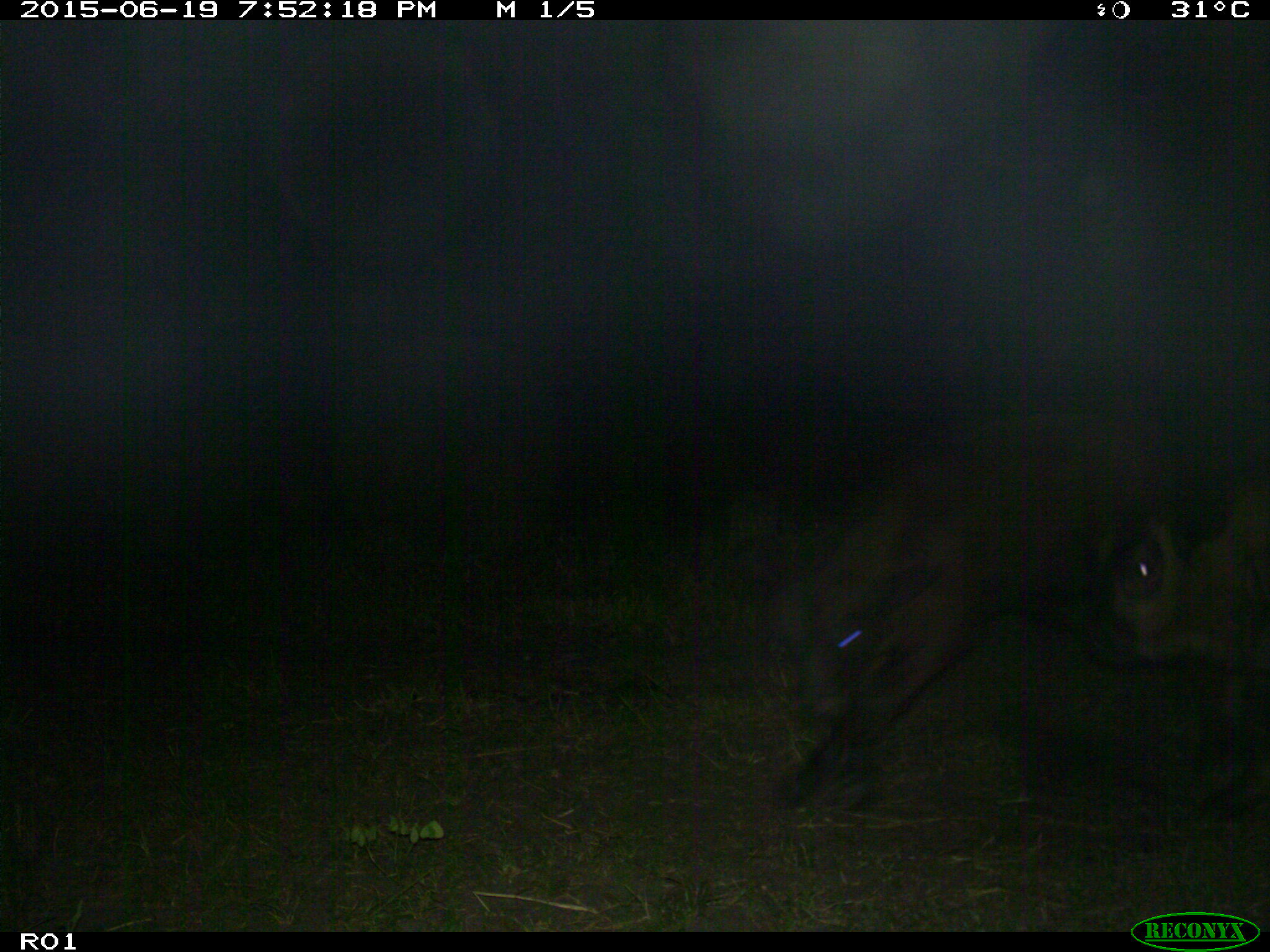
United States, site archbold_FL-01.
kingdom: Animalia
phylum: Chordata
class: Mammalia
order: Artiodactyla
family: Bovidae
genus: Bos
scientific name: Bos taurus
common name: domestic cow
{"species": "Bos taurus (domestic cow)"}